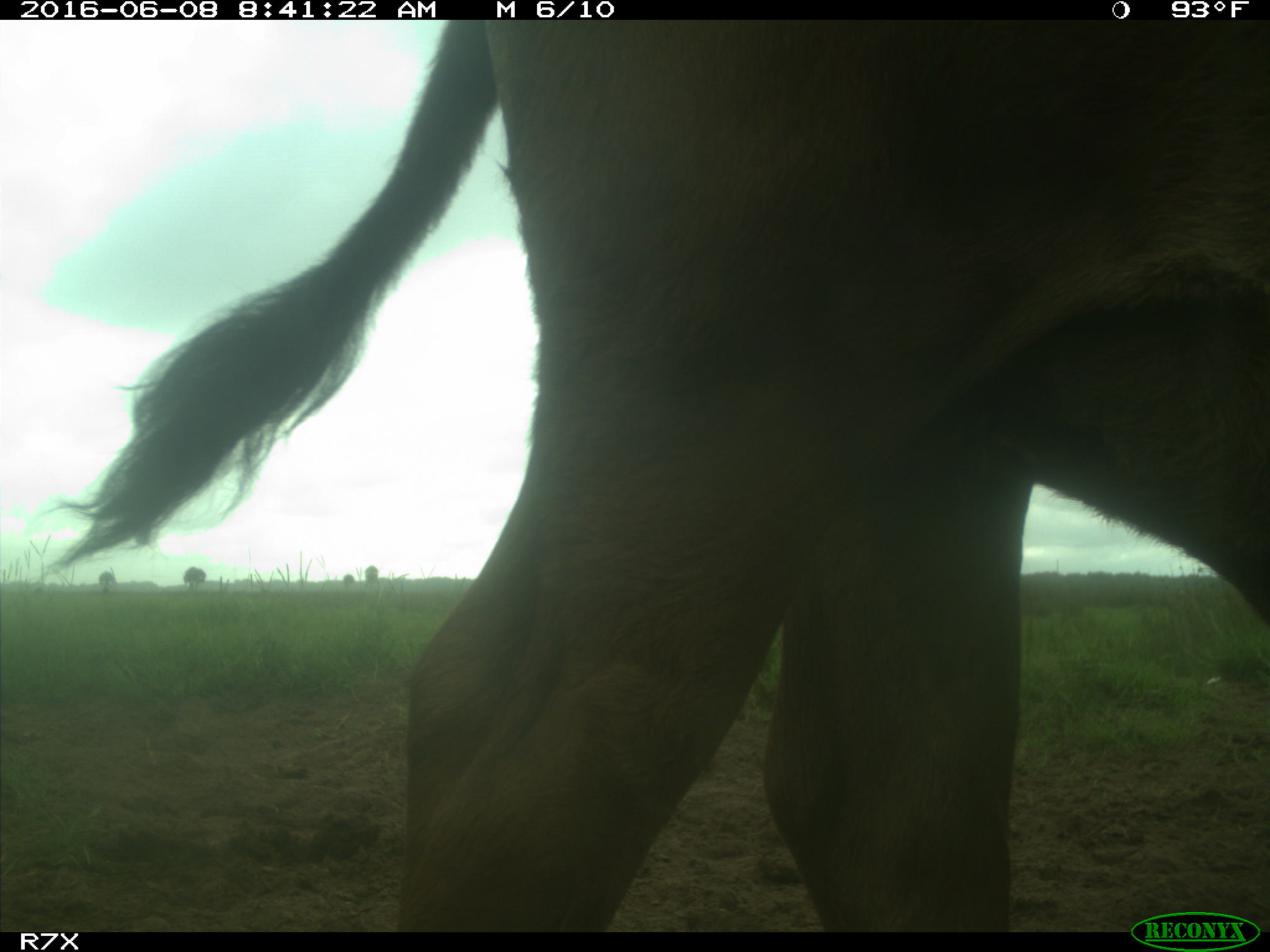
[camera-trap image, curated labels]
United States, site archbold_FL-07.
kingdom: Animalia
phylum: Chordata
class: Mammalia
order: Artiodactyla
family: Bovidae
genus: Bos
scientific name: Bos taurus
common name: domestic cow